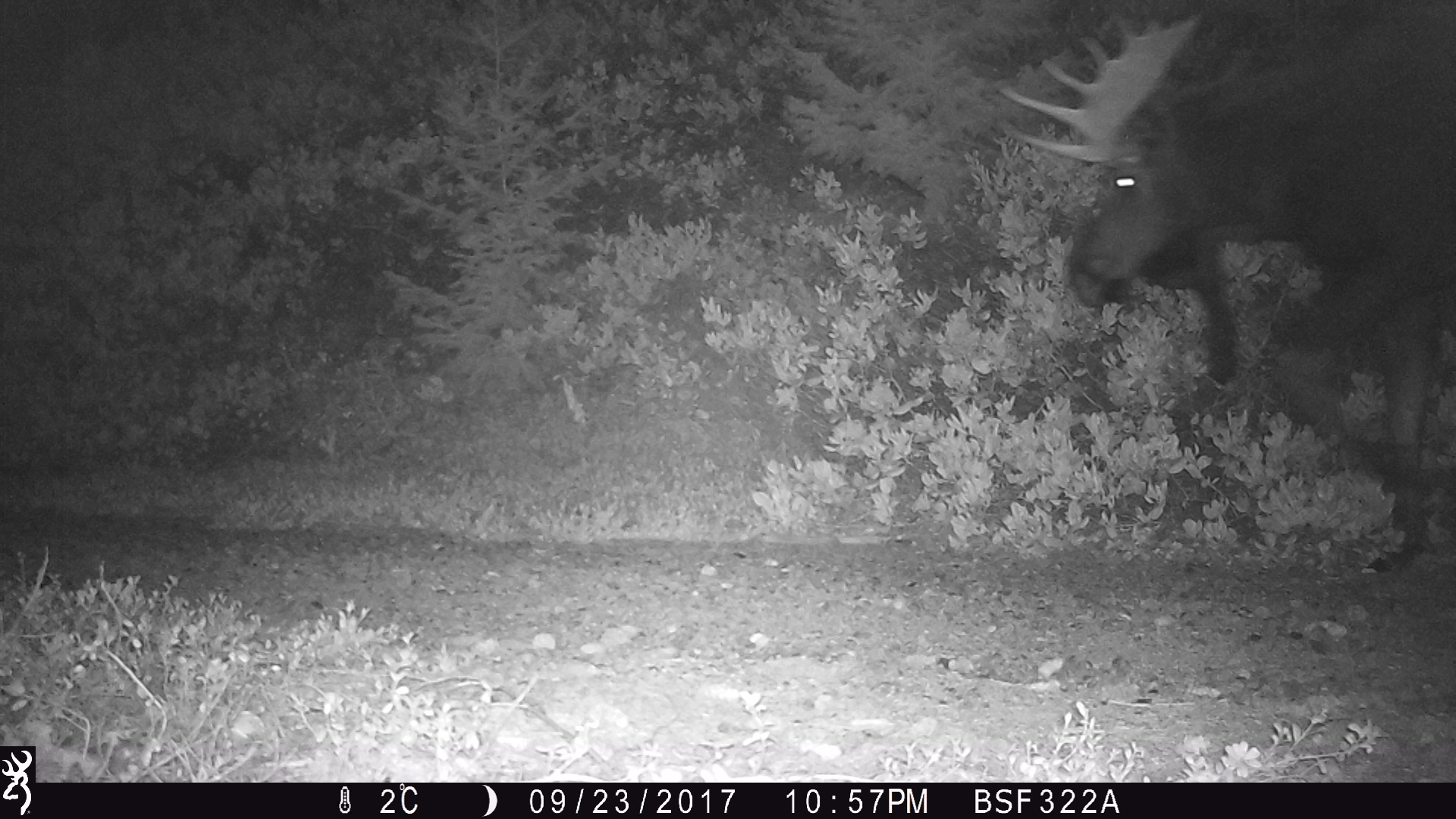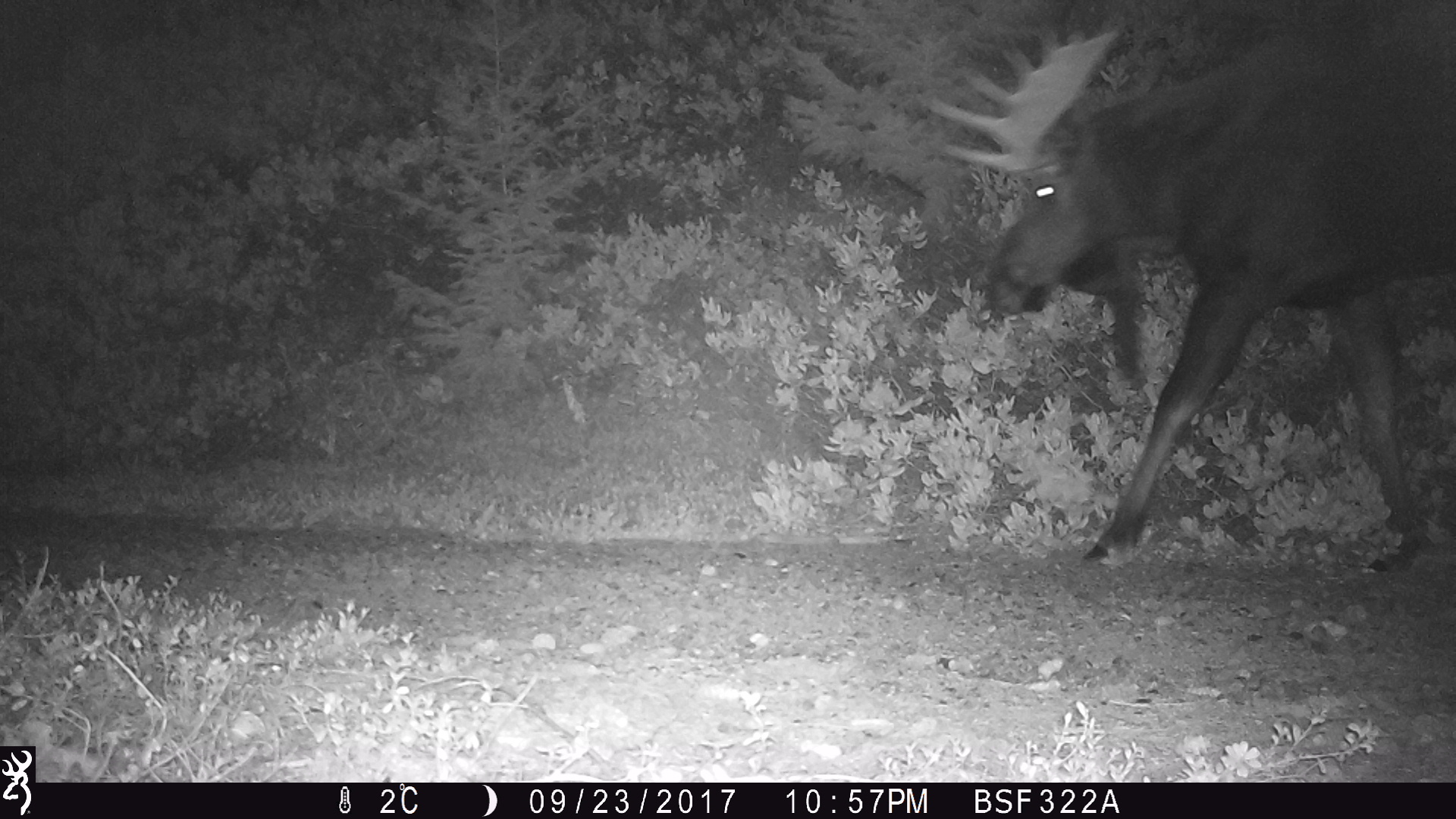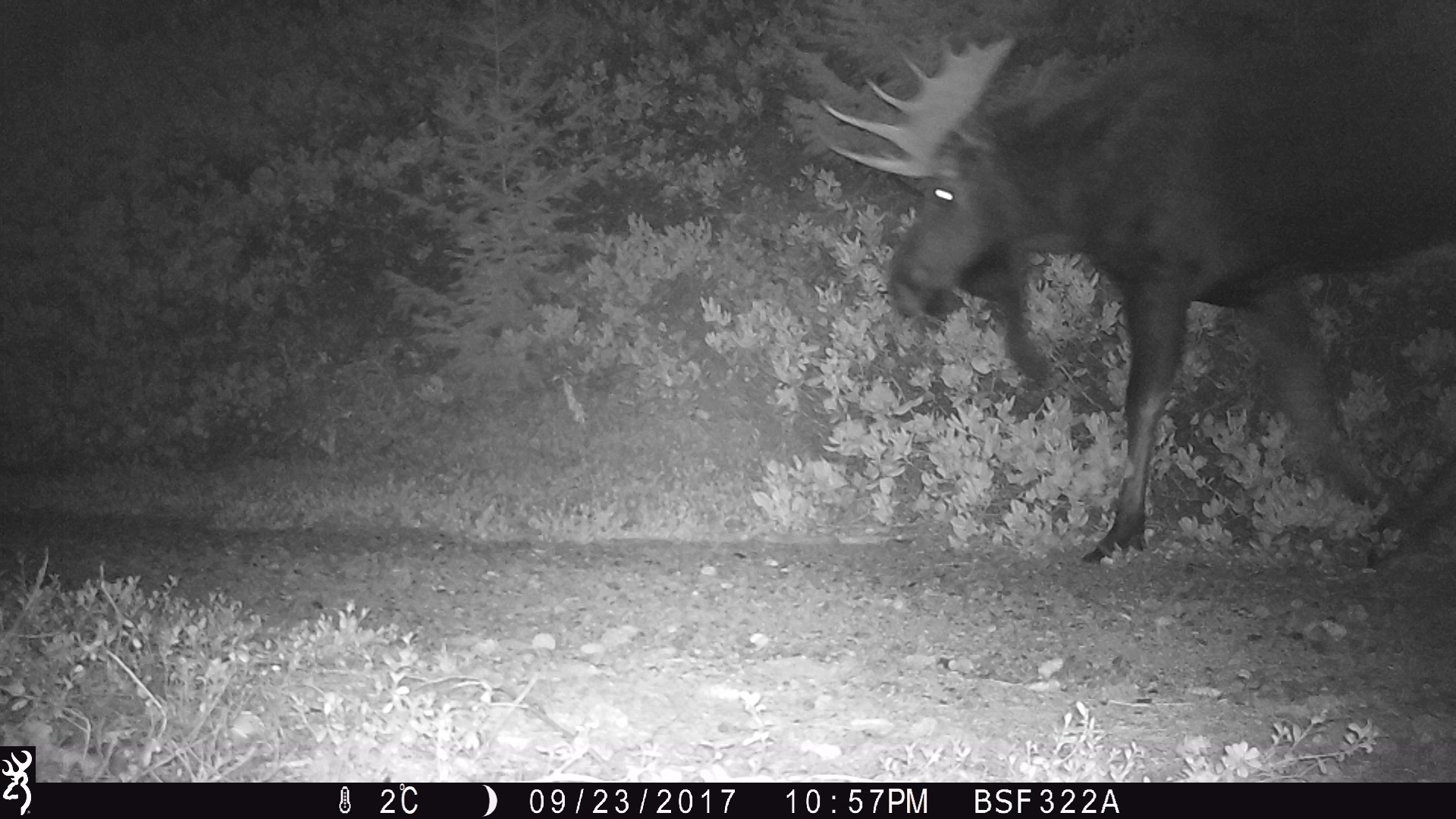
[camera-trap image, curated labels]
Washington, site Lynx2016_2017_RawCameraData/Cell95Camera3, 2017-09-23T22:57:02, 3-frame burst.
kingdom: Animalia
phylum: Chordata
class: Mammalia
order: Artiodactyla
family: Cervidae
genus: Alces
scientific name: Alces alces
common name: moose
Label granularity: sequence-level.